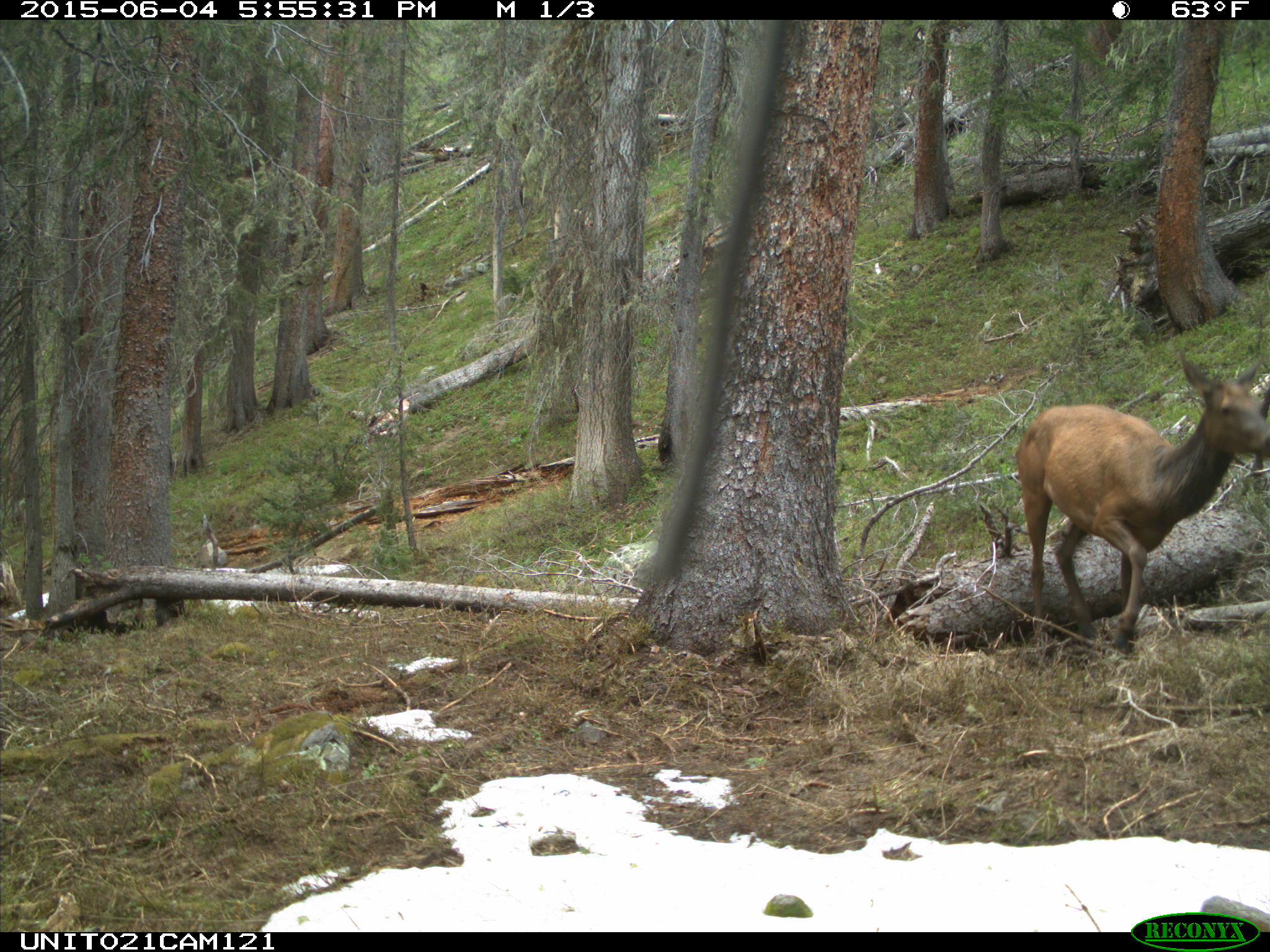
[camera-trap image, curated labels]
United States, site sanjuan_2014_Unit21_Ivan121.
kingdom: Animalia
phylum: Chordata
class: Mammalia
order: Artiodactyla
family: Cervidae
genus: Cervus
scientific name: Cervus elaphus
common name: red deer